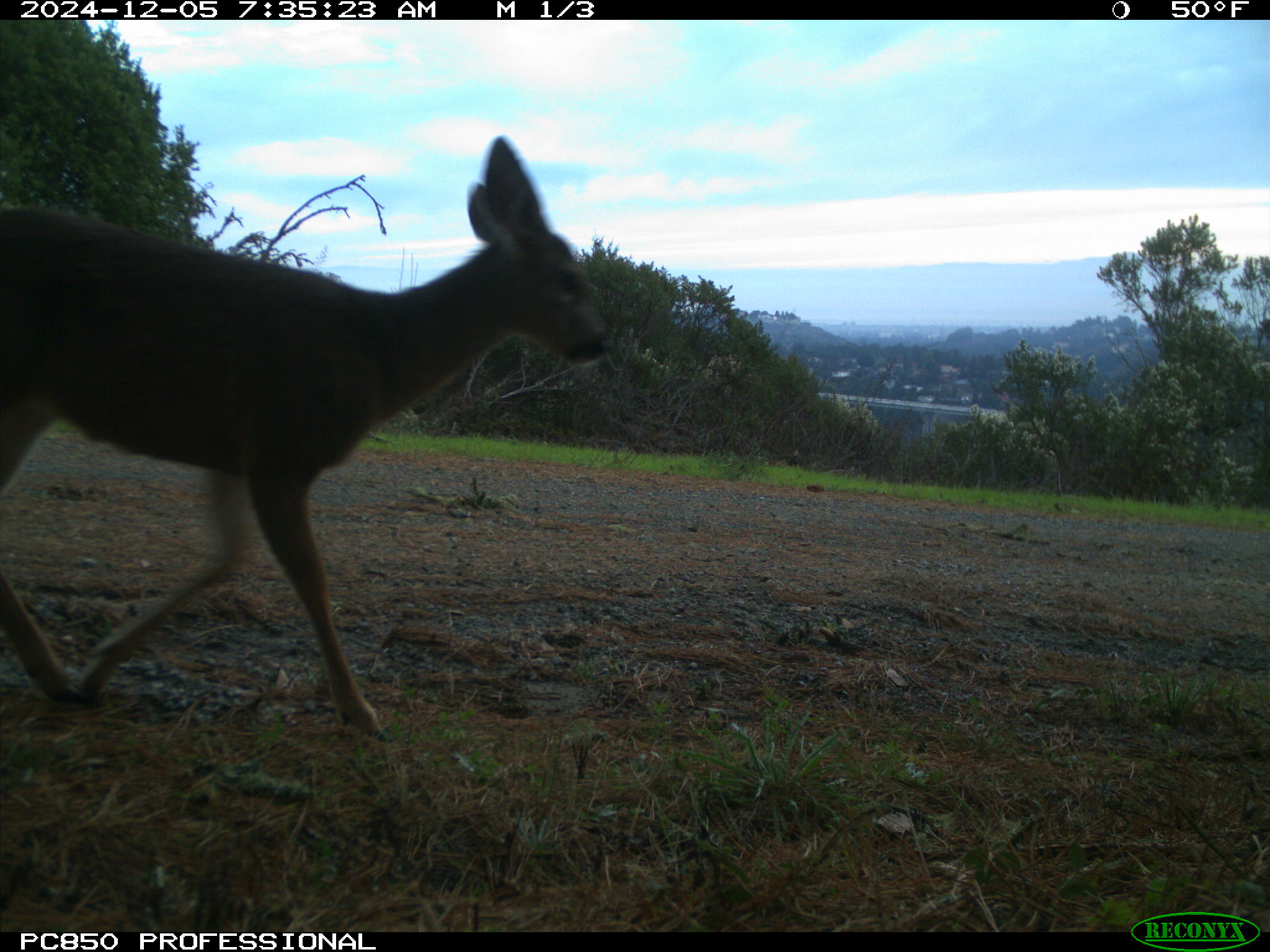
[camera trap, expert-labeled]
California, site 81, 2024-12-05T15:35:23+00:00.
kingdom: Animalia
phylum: Chordata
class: Mammalia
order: Artiodactyla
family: Cervidae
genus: Odocoileus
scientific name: Odocoileus hemionus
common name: mule deer